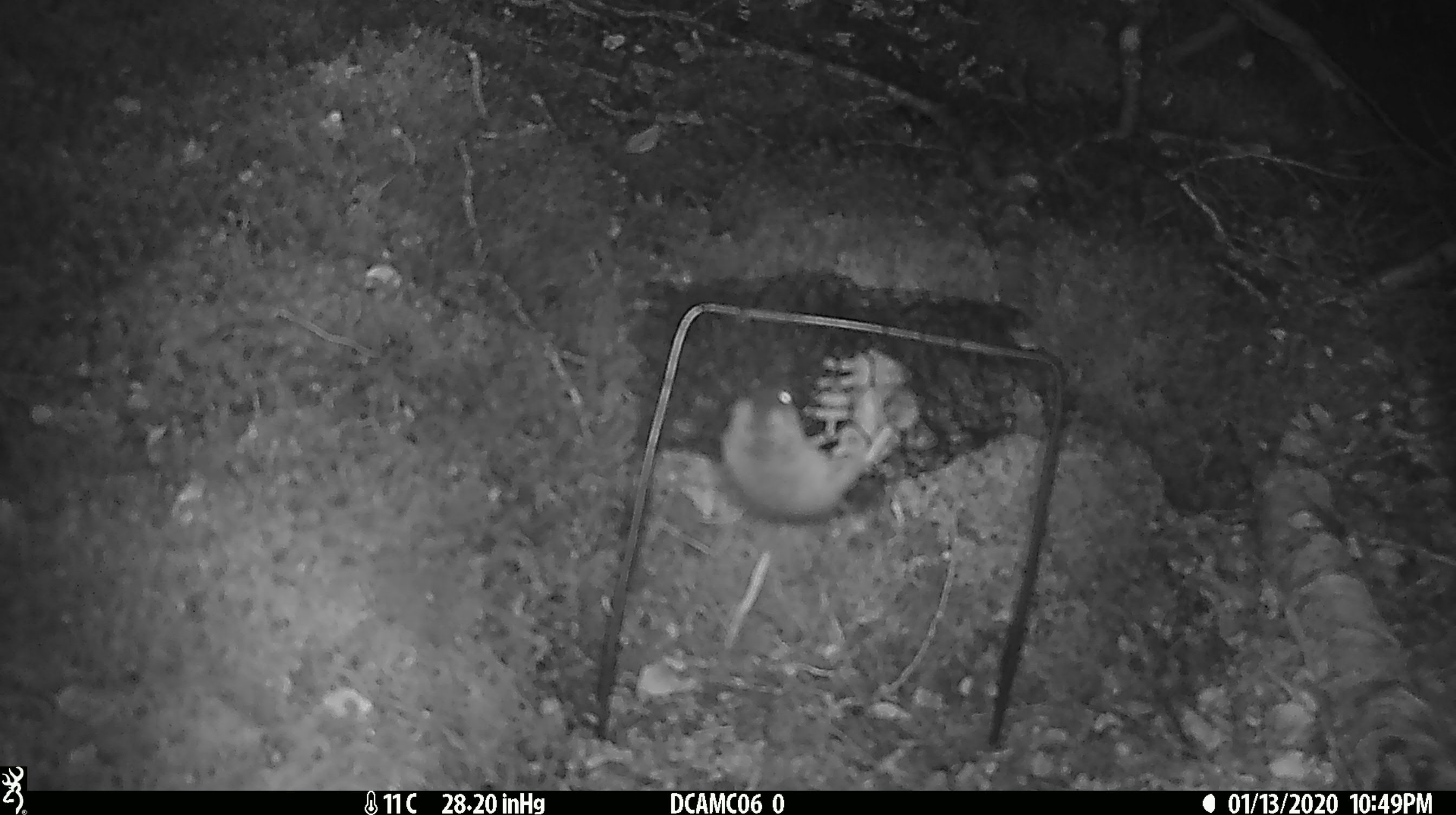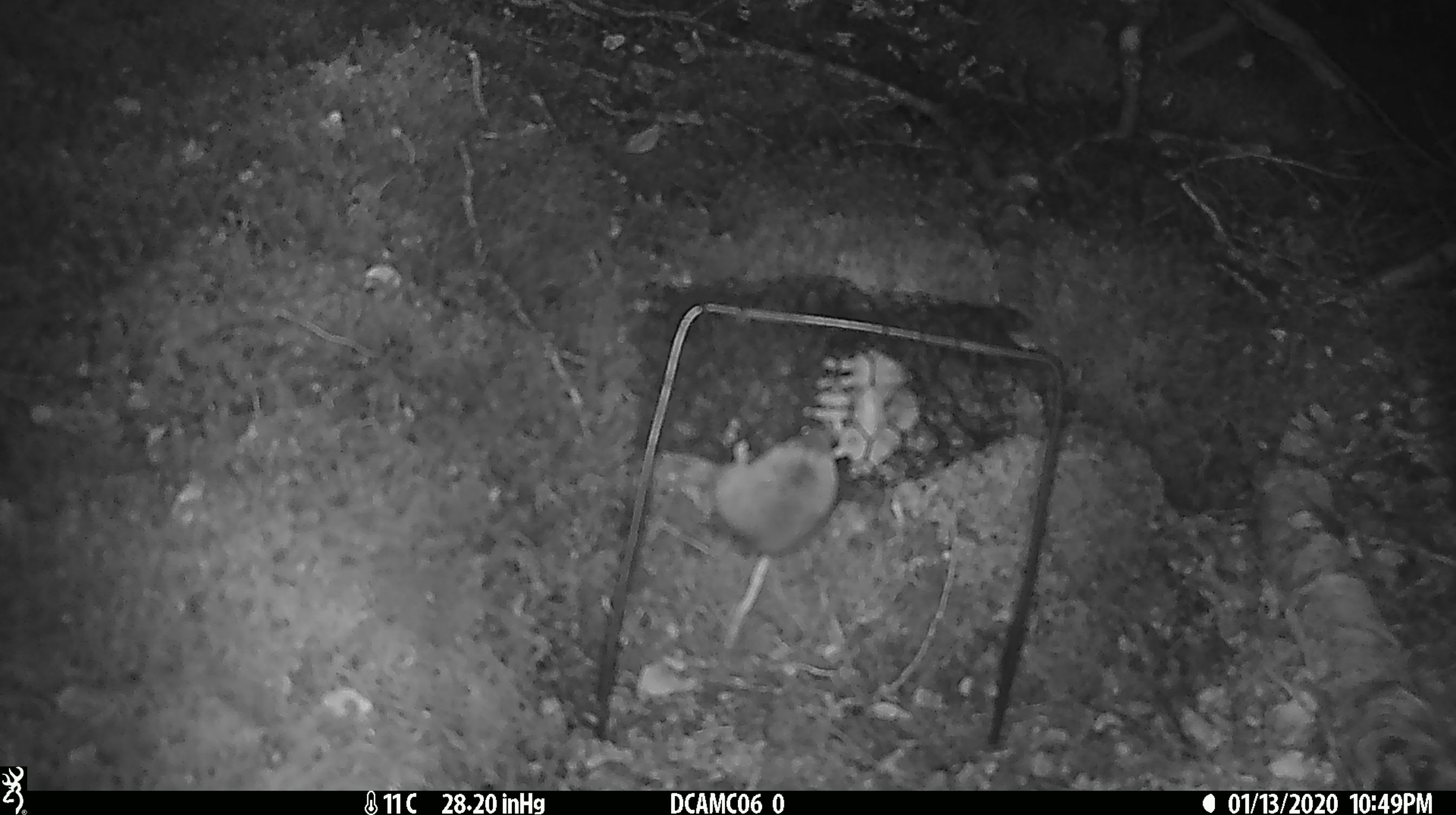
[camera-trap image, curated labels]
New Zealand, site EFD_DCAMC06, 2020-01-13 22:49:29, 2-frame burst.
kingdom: Animalia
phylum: Chordata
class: Mammalia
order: Rodentia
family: Muridae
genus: Mus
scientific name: Mus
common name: mouse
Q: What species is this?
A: Mouse (Mus).